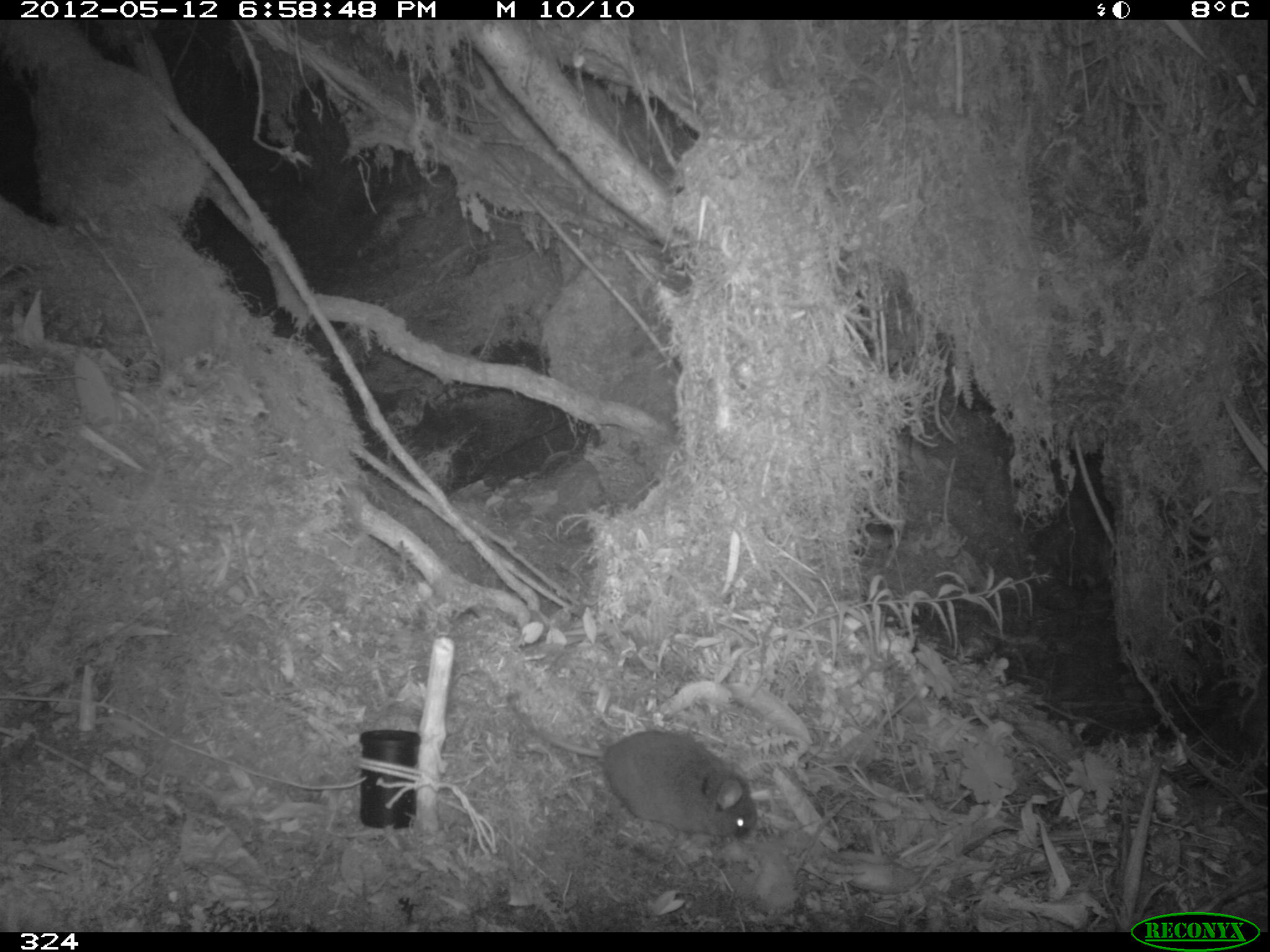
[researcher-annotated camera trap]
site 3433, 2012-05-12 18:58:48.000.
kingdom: Animalia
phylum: Chordata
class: Mammalia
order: Rodentia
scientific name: Rodentia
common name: rodents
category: unknown rodent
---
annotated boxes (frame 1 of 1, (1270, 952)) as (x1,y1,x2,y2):
unknown rodent: (508,691,756,837)